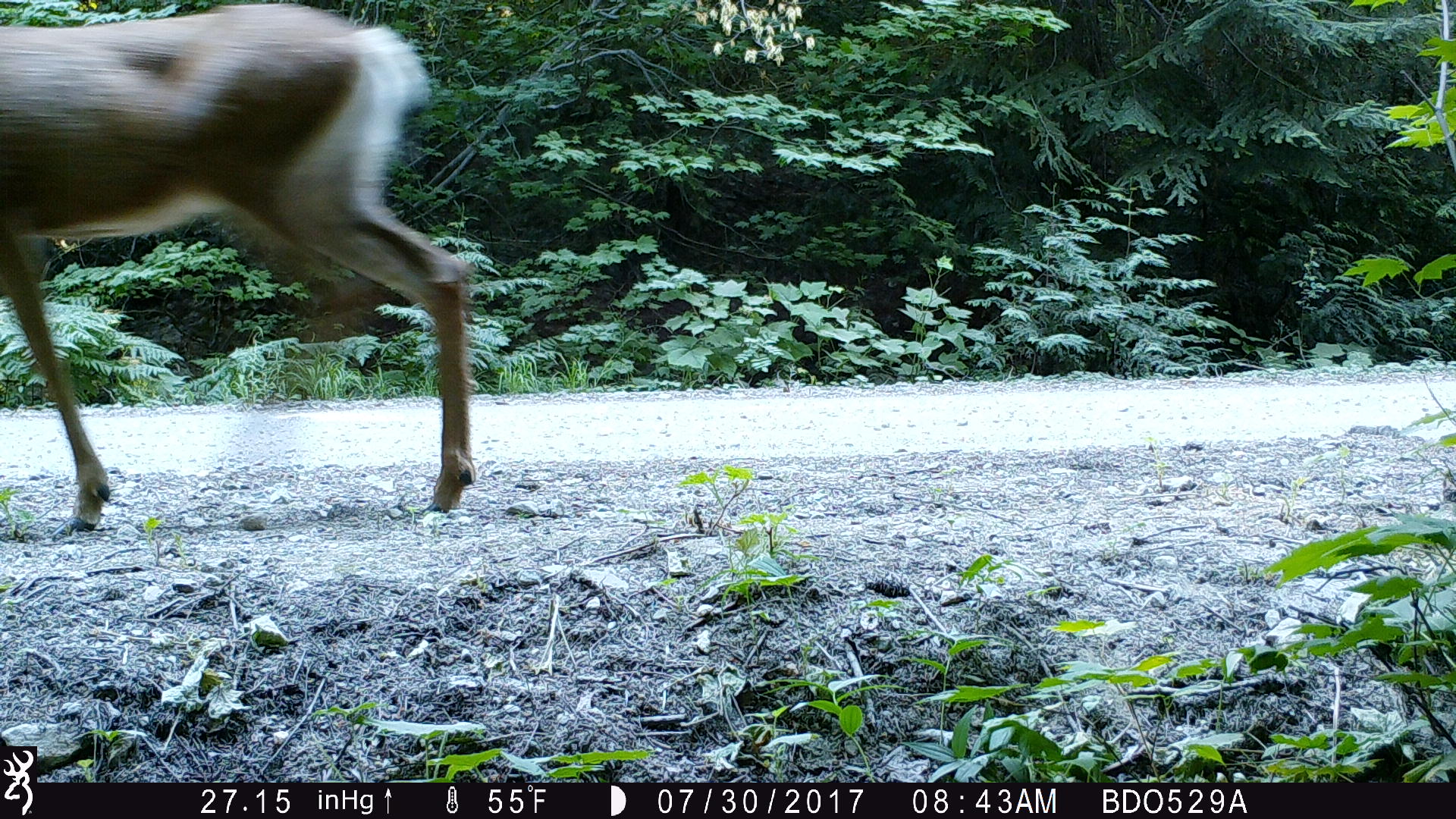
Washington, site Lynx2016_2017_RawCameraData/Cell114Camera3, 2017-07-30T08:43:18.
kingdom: Animalia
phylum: Chordata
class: Mammalia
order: Artiodactyla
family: Cervidae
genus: Odocoileus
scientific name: Odocoileus hemionus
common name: mule deer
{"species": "Odocoileus hemionus (mule deer)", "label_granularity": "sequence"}